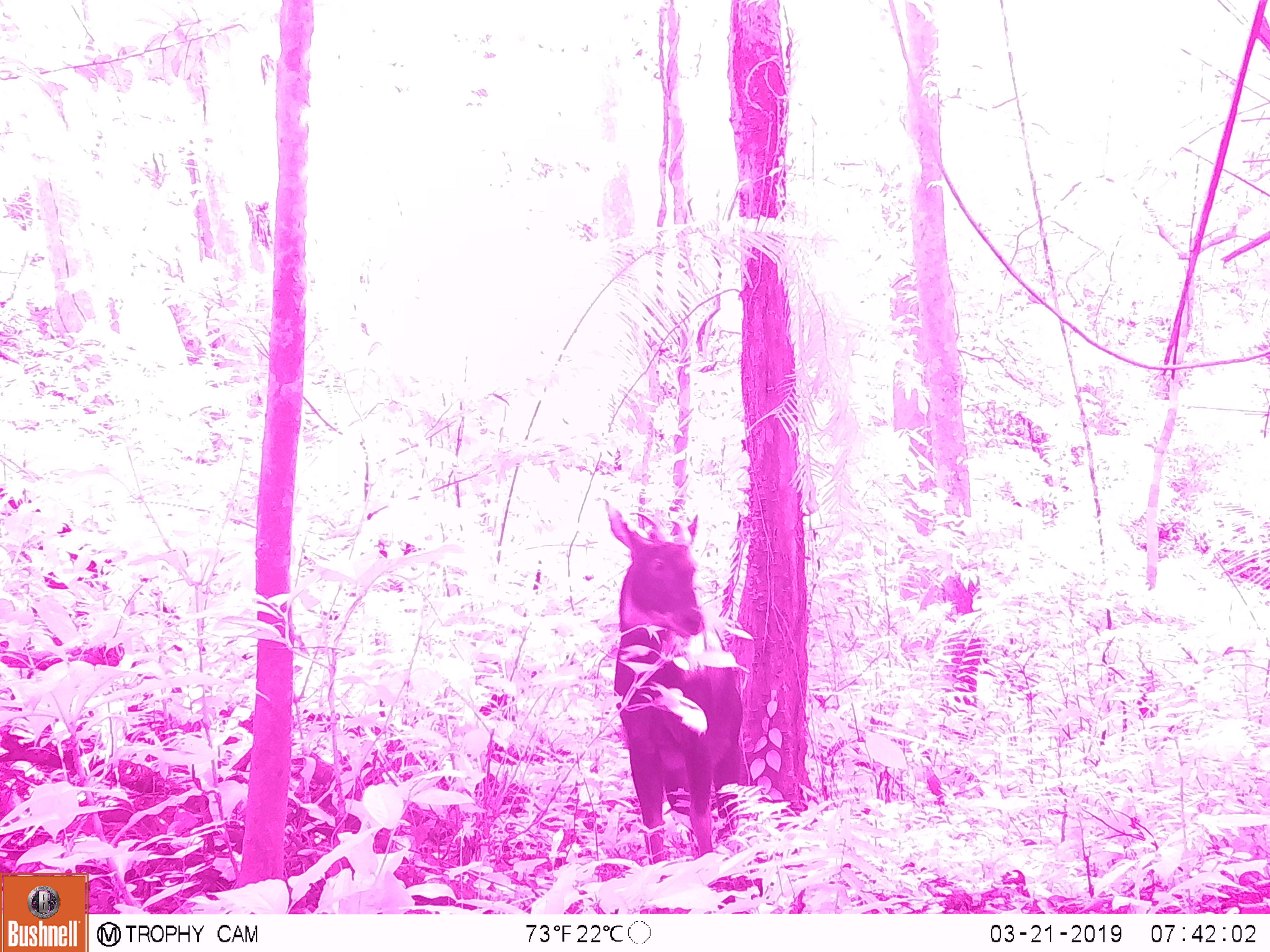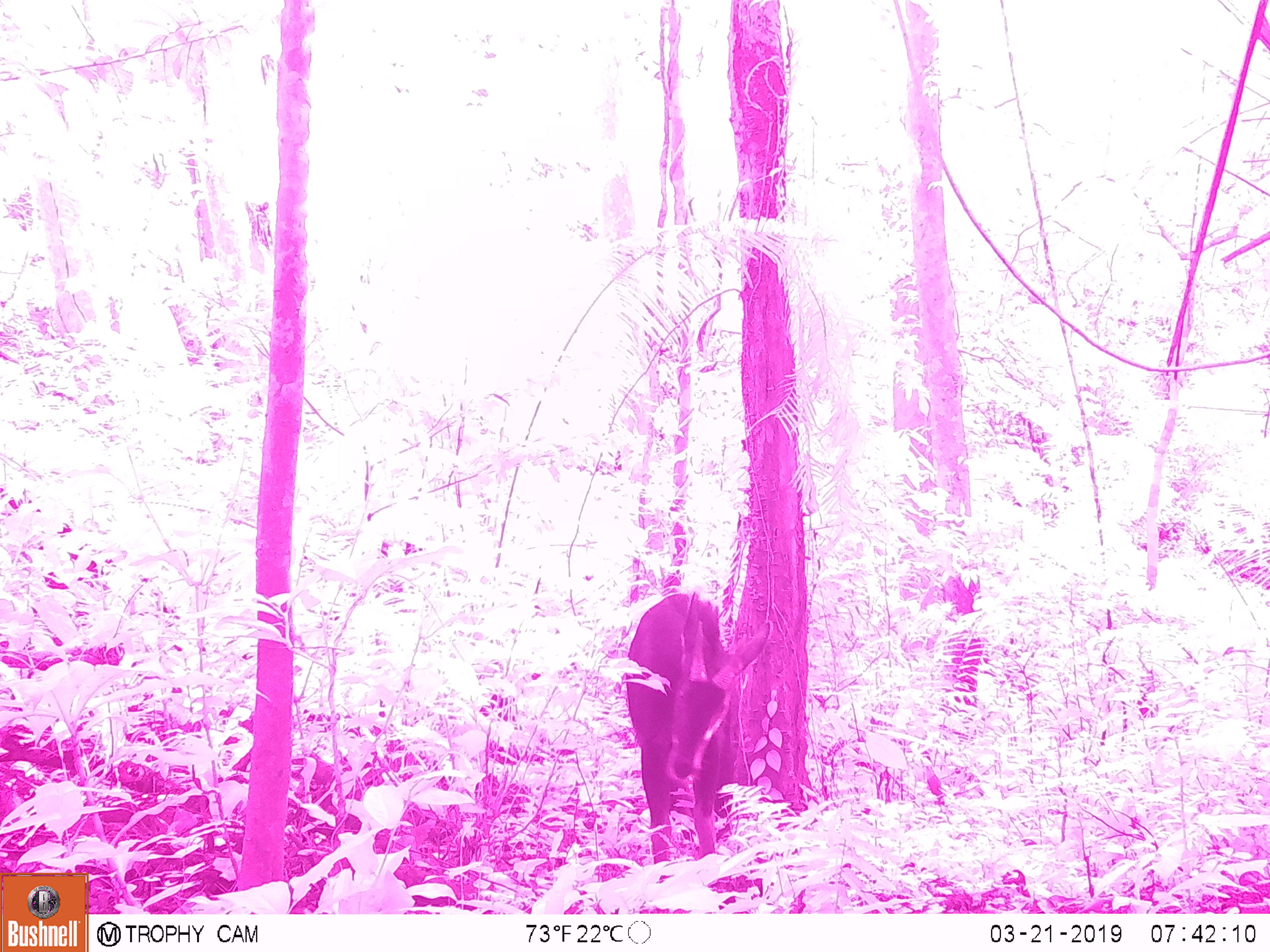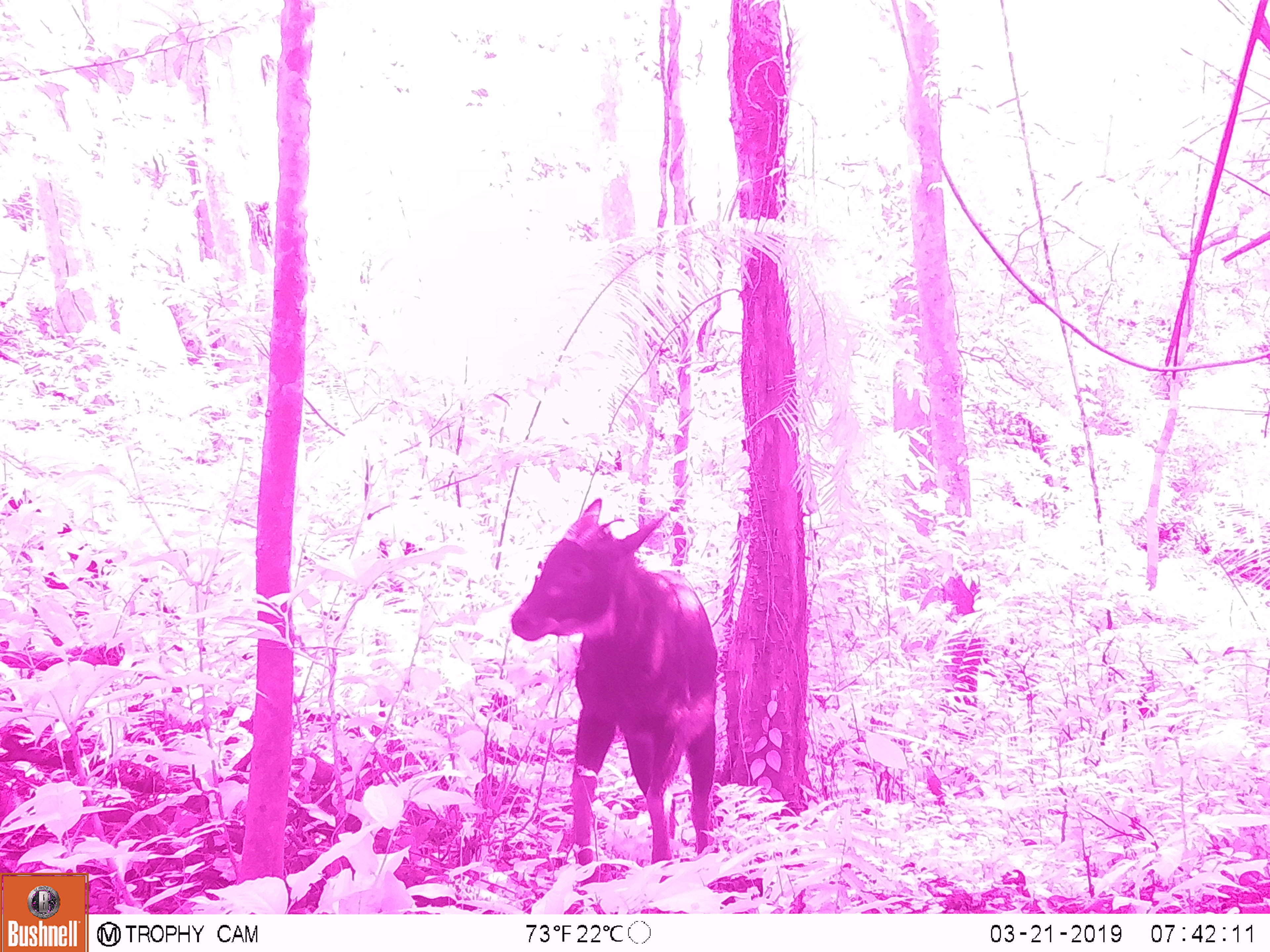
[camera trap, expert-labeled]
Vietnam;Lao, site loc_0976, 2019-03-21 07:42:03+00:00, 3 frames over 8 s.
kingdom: Animalia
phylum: Chordata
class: Mammalia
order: Artiodactyla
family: Bovidae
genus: Capricornis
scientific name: Capricornis sumatraensis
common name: chinese serow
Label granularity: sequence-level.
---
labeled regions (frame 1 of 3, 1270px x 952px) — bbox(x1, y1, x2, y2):
chinese serow: bbox(602, 497, 742, 864)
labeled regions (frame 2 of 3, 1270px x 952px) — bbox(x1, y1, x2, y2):
chinese serow: bbox(625, 592, 772, 884)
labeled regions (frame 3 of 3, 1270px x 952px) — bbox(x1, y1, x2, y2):
chinese serow: bbox(508, 497, 716, 883)